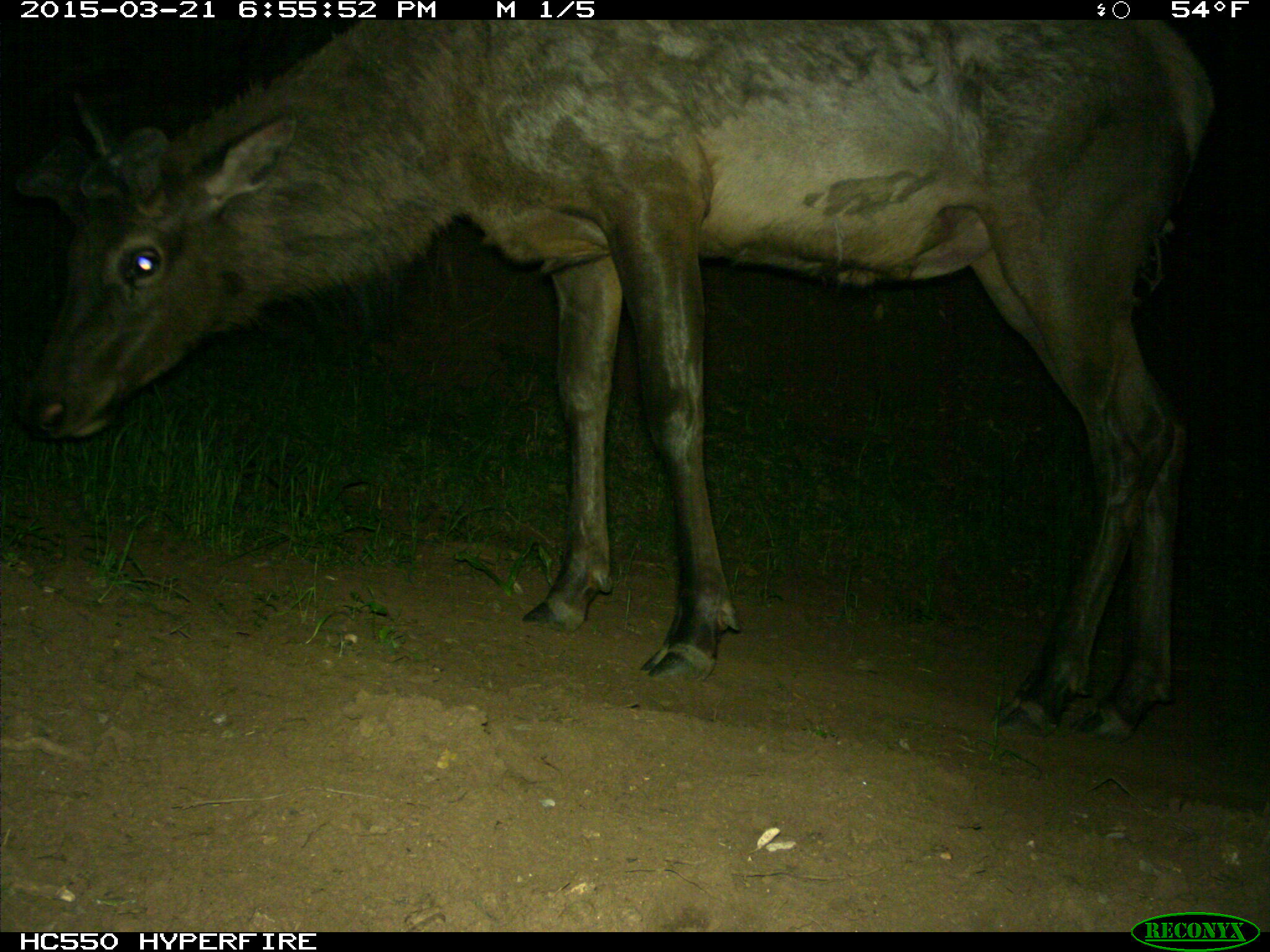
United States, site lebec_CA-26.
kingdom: Animalia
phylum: Chordata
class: Mammalia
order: Artiodactyla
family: Cervidae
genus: Cervus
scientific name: Cervus canadensis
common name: elk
Cervus canadensis (elk).